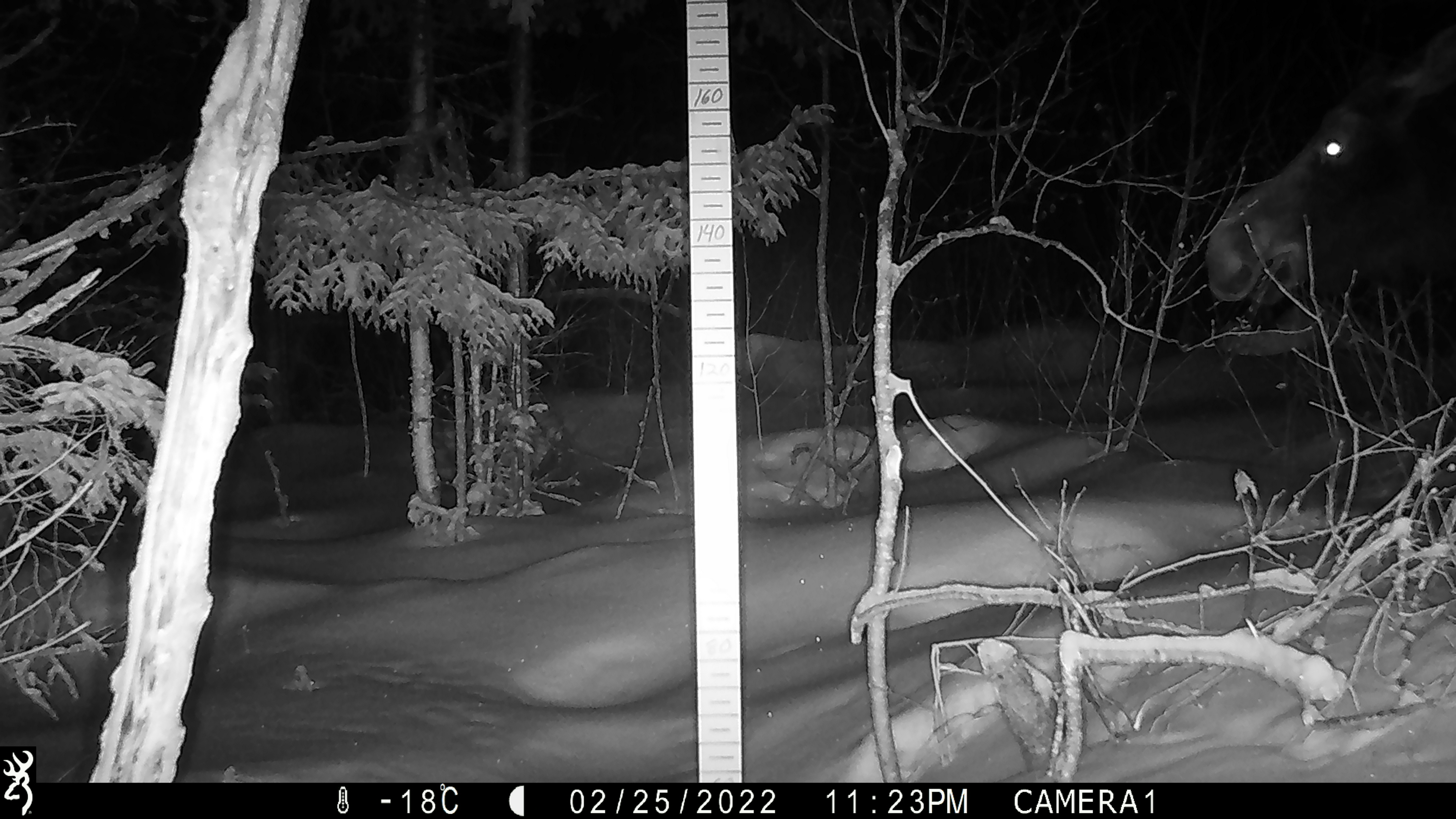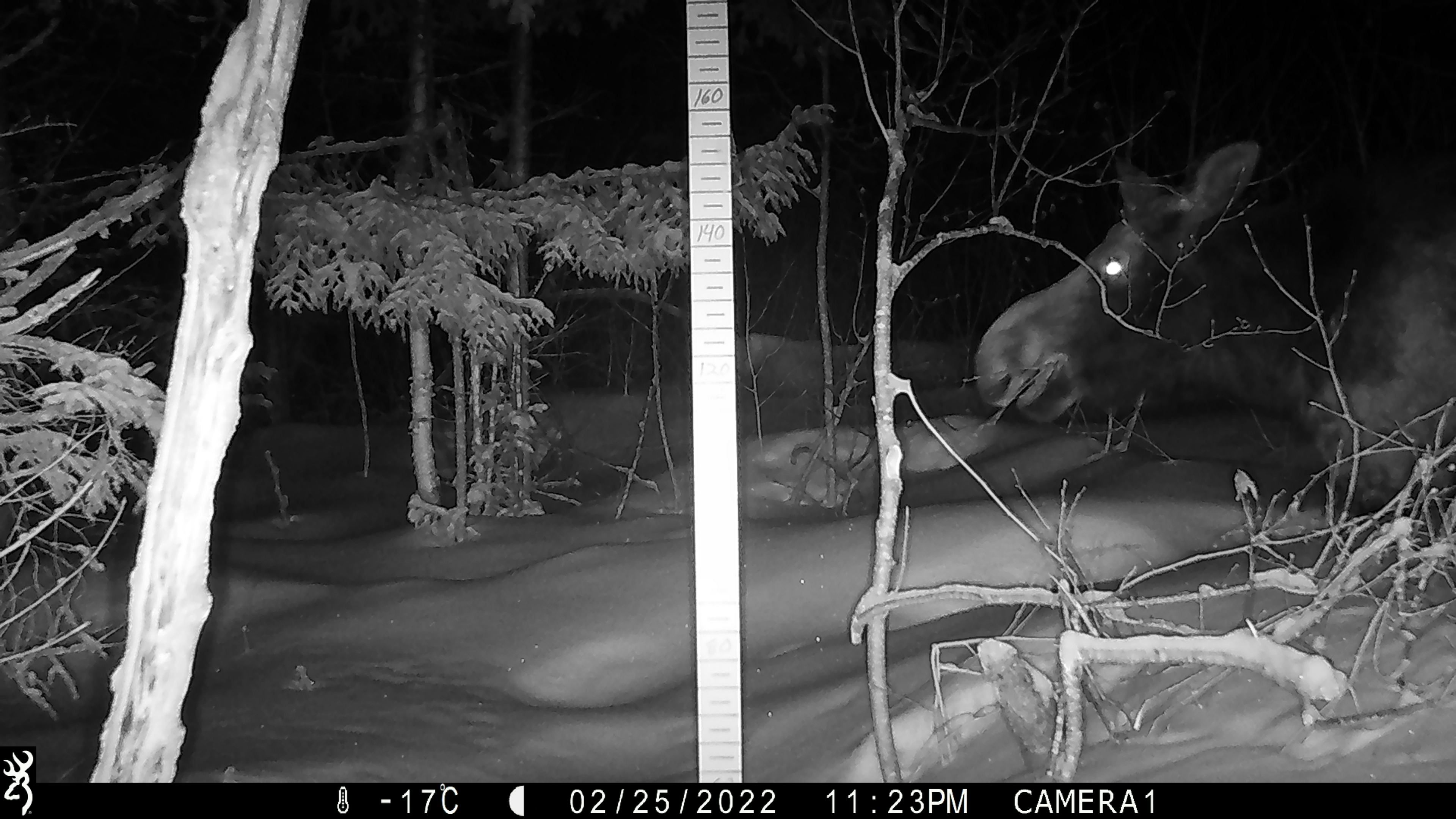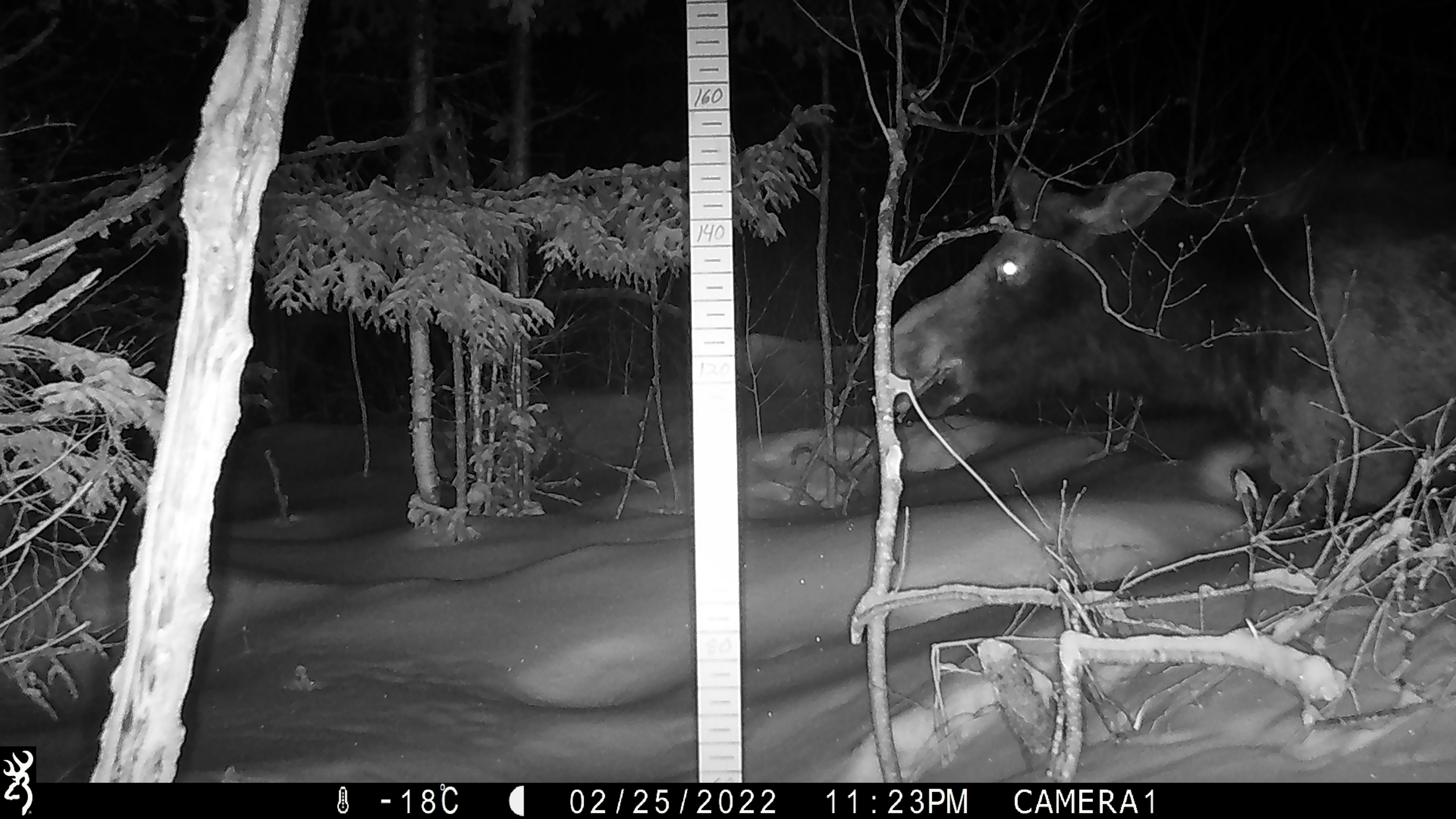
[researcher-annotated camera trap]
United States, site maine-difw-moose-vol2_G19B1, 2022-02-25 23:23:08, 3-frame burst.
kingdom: Animalia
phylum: Chordata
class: Mammalia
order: Artiodactyla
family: Cervidae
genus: Alces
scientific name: Alces alces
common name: moose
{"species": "moose (Alces alces)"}